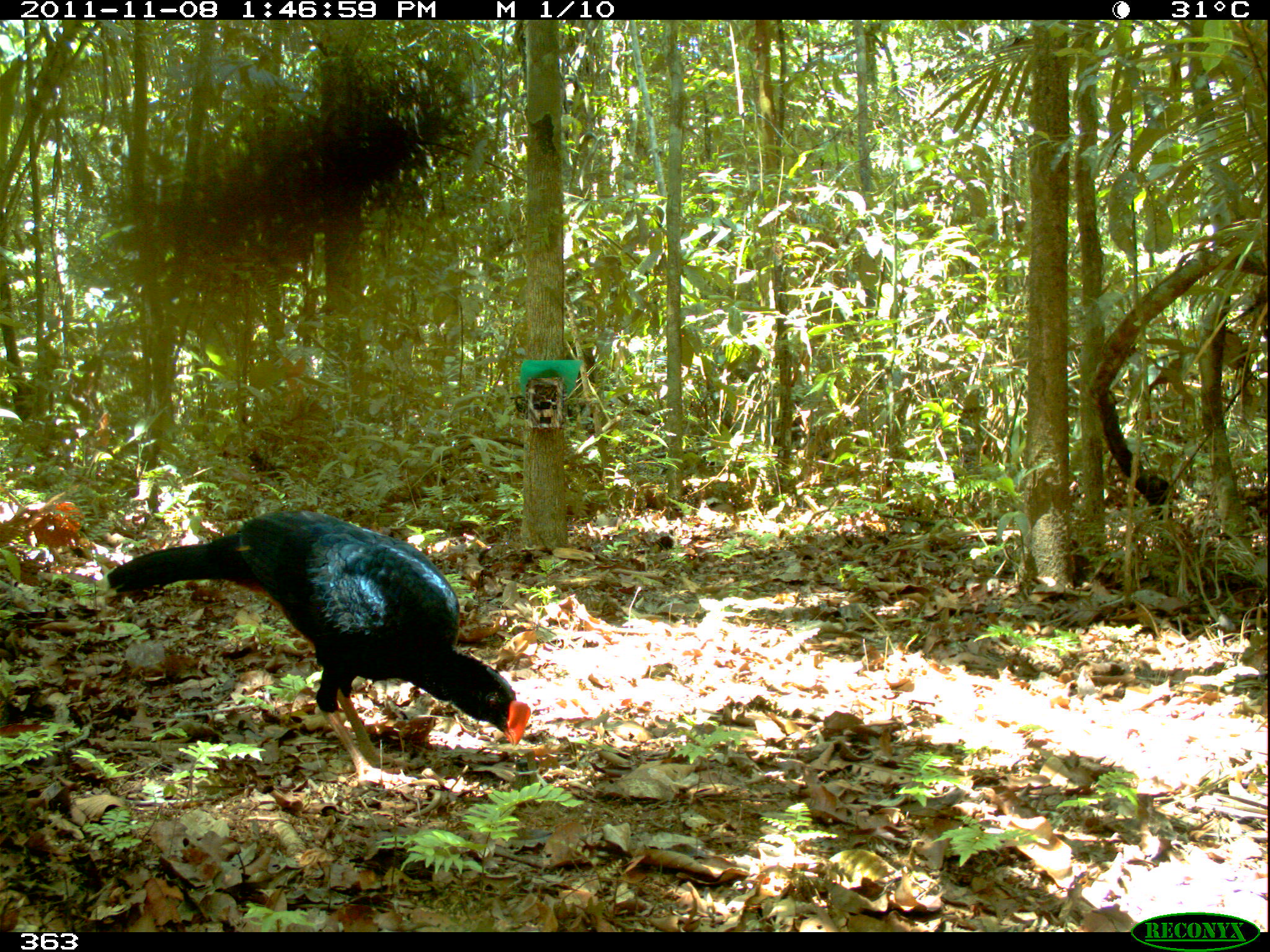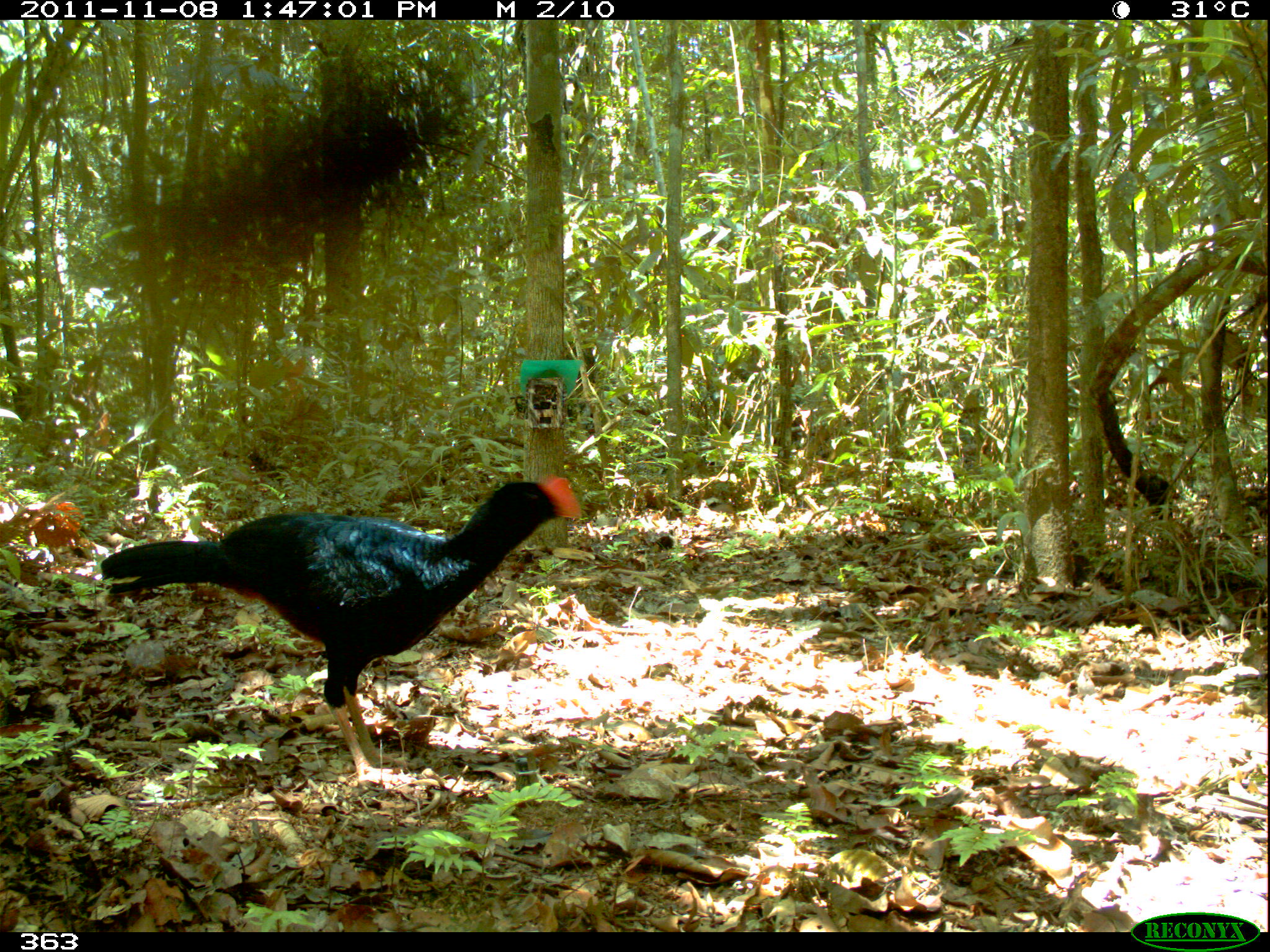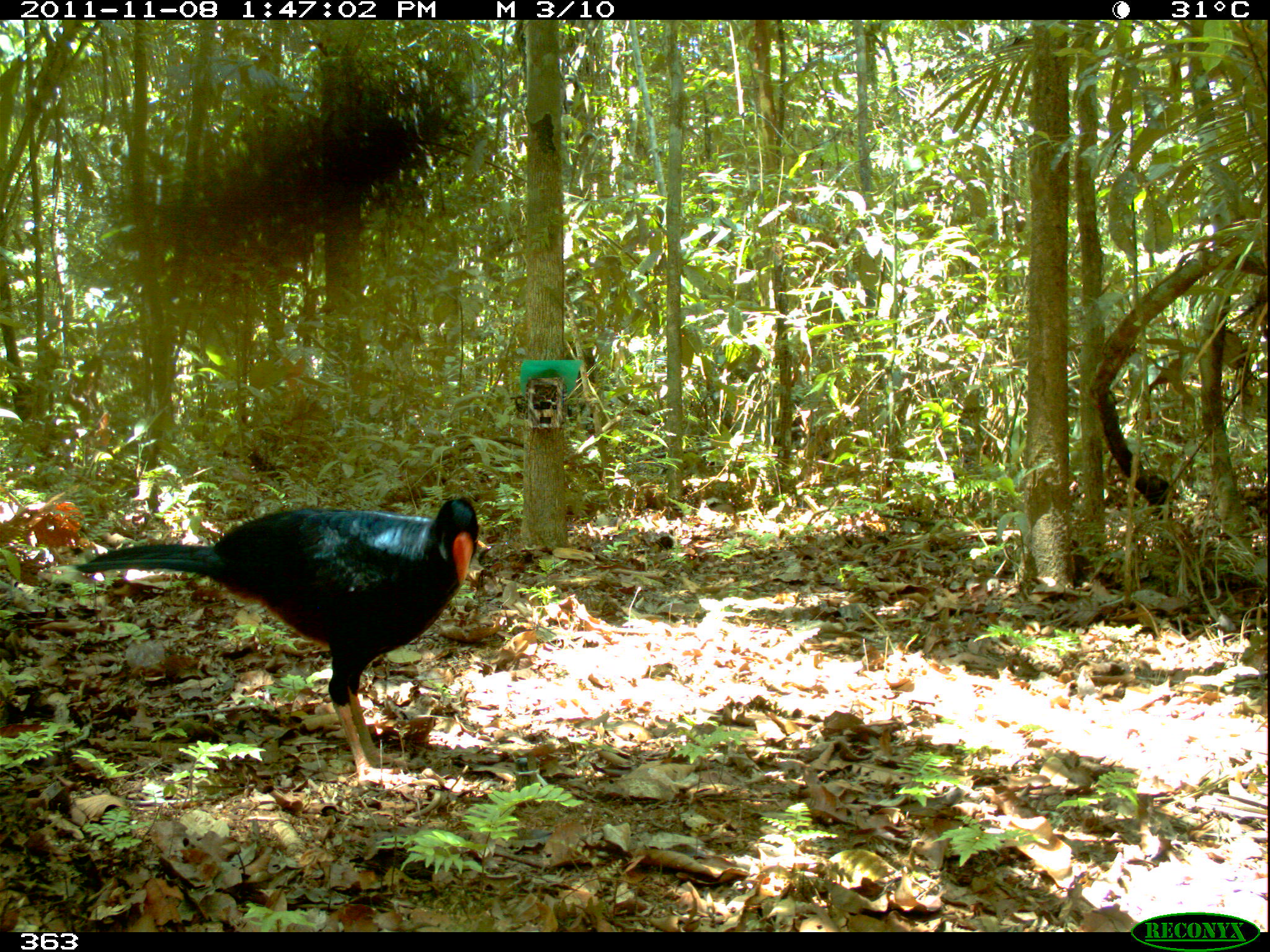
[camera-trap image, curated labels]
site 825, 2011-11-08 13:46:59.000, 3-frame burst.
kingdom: Animalia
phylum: Chordata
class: Aves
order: Galliformes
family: Cracidae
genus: Mitu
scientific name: Mitu tuberosum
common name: razor-billed curassow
Mitu tuberosum (razor-billed curassow).